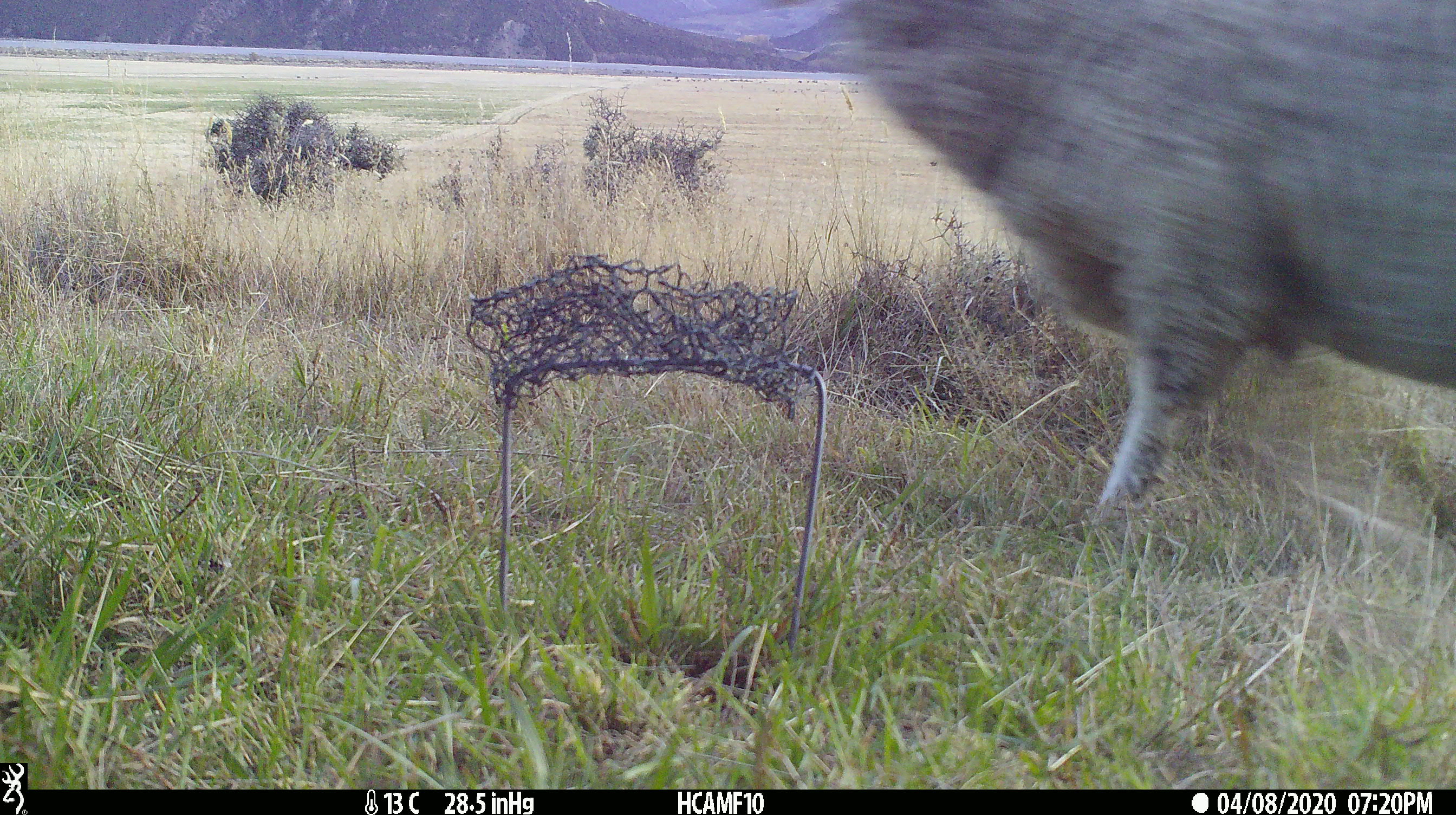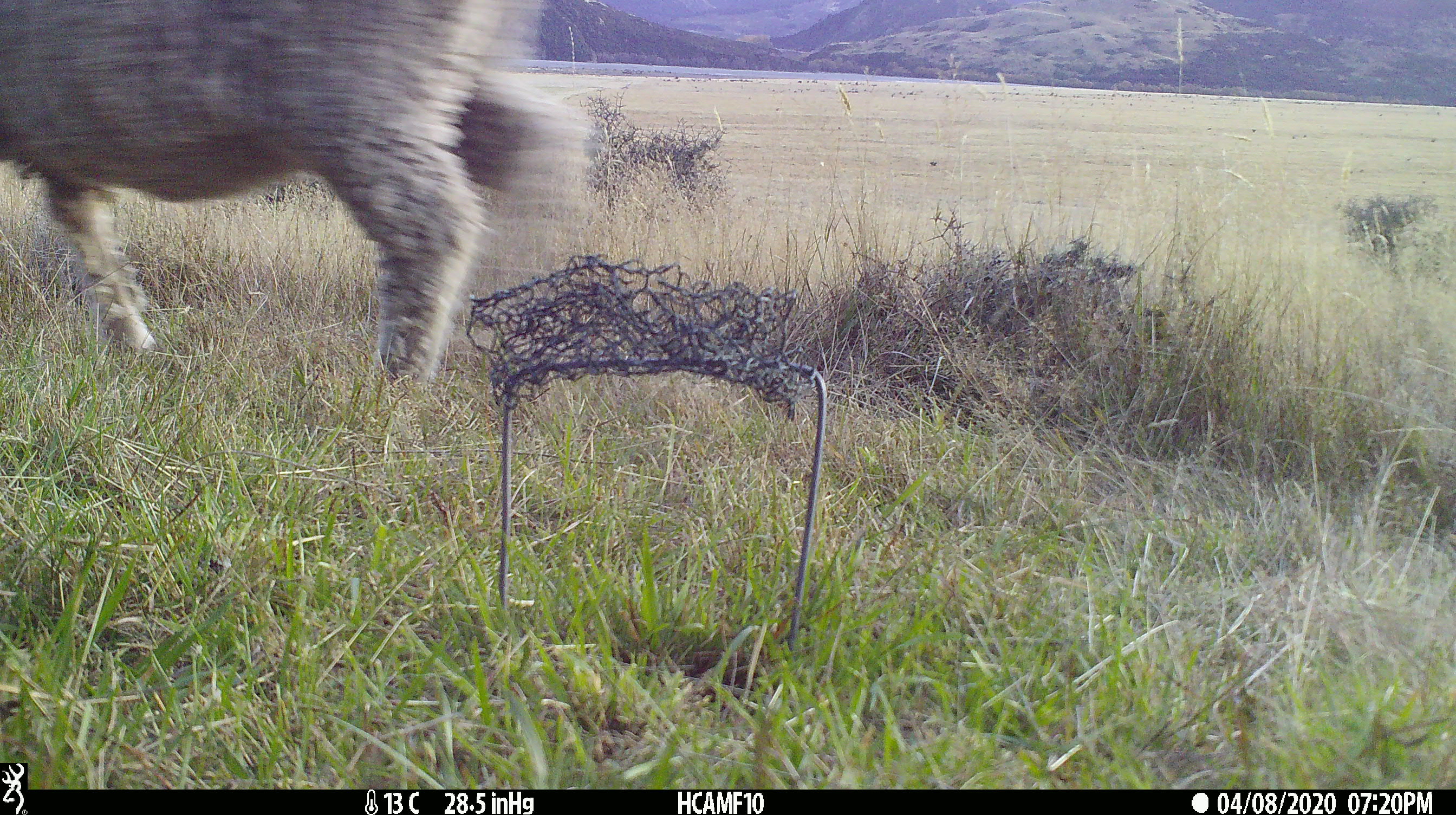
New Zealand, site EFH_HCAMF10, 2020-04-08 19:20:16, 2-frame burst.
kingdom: Animalia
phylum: Chordata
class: Mammalia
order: Artiodactyla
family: Bovidae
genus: Ovis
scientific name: Ovis aries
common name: domestic sheep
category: sheep